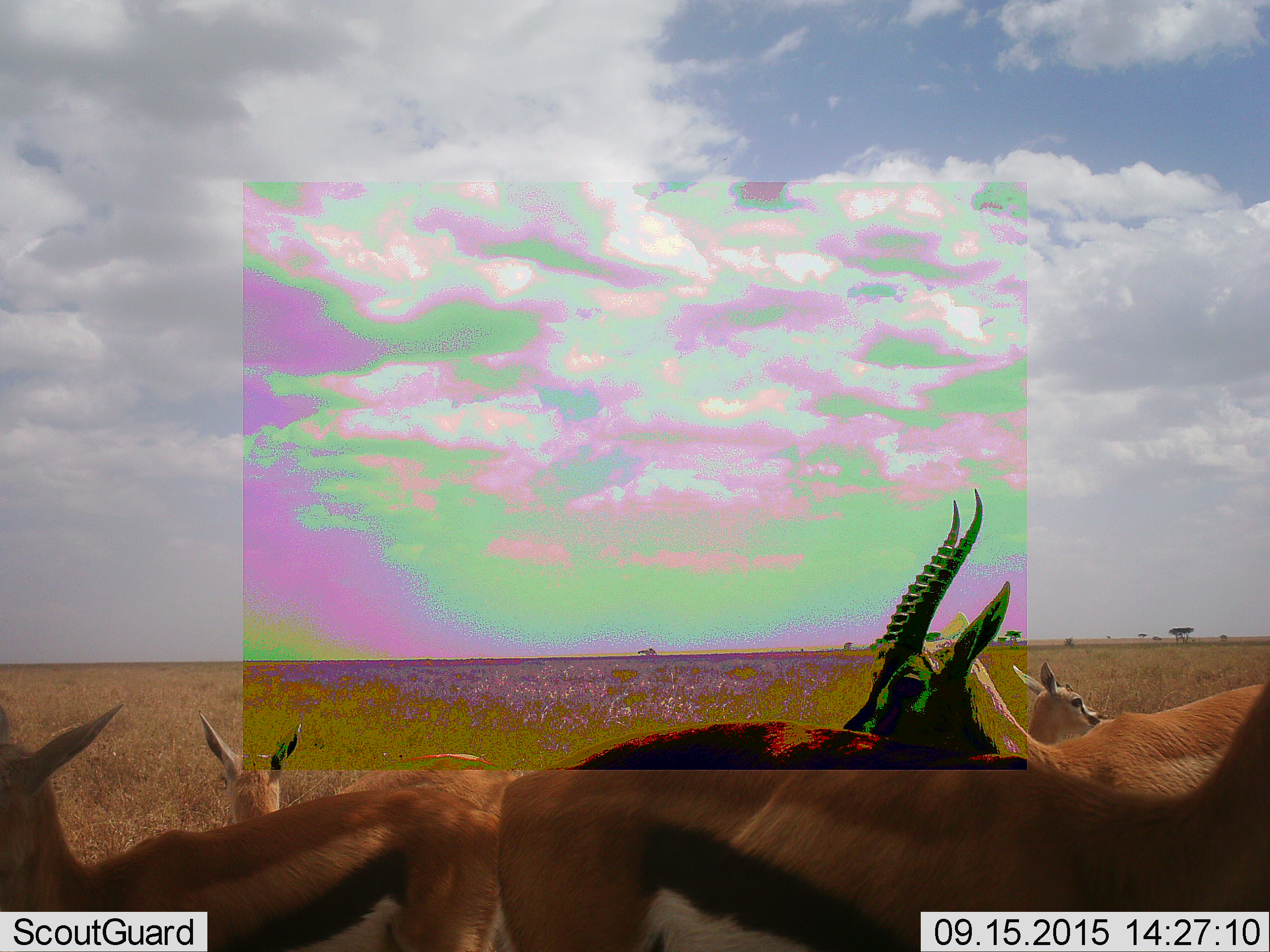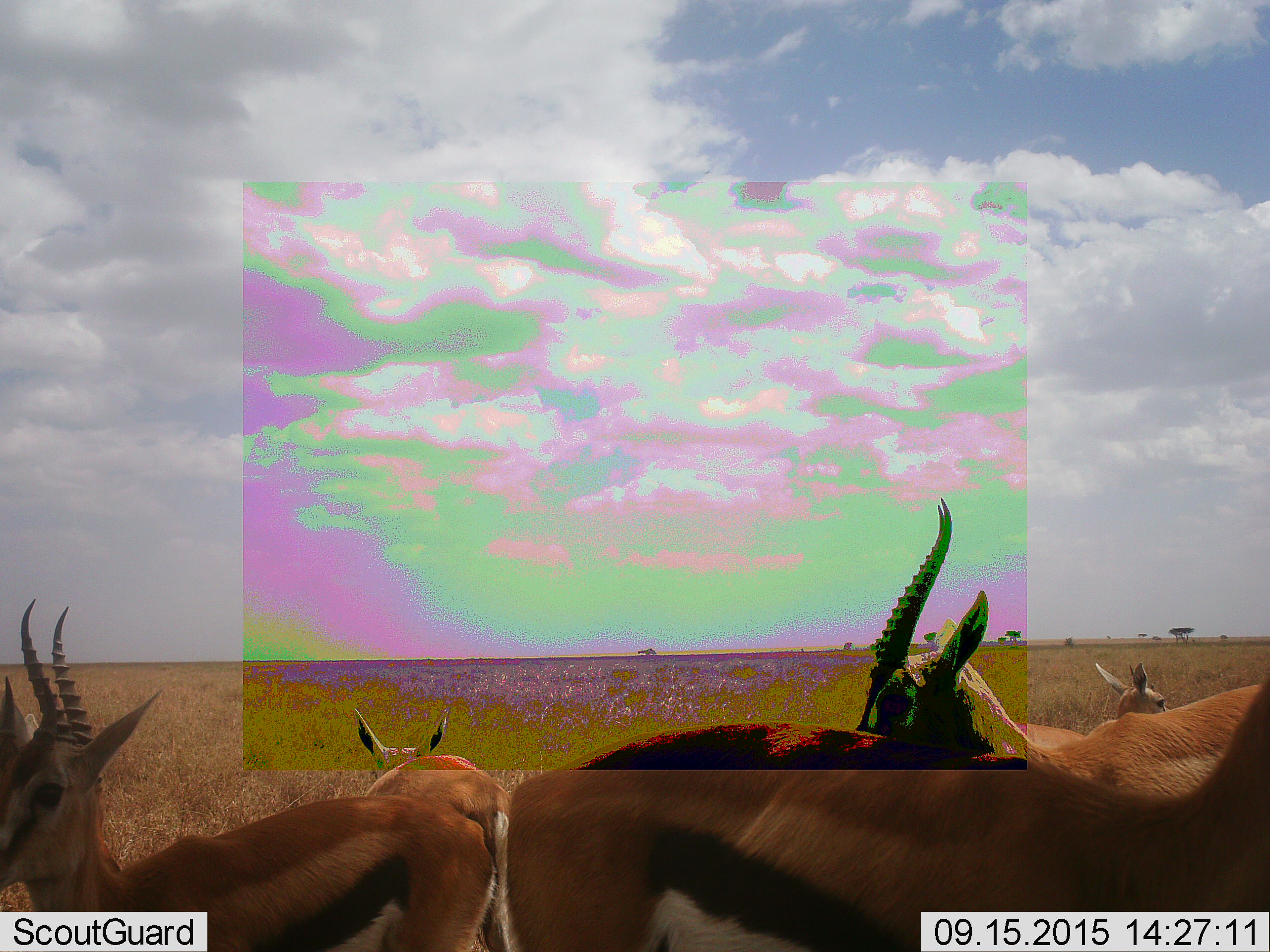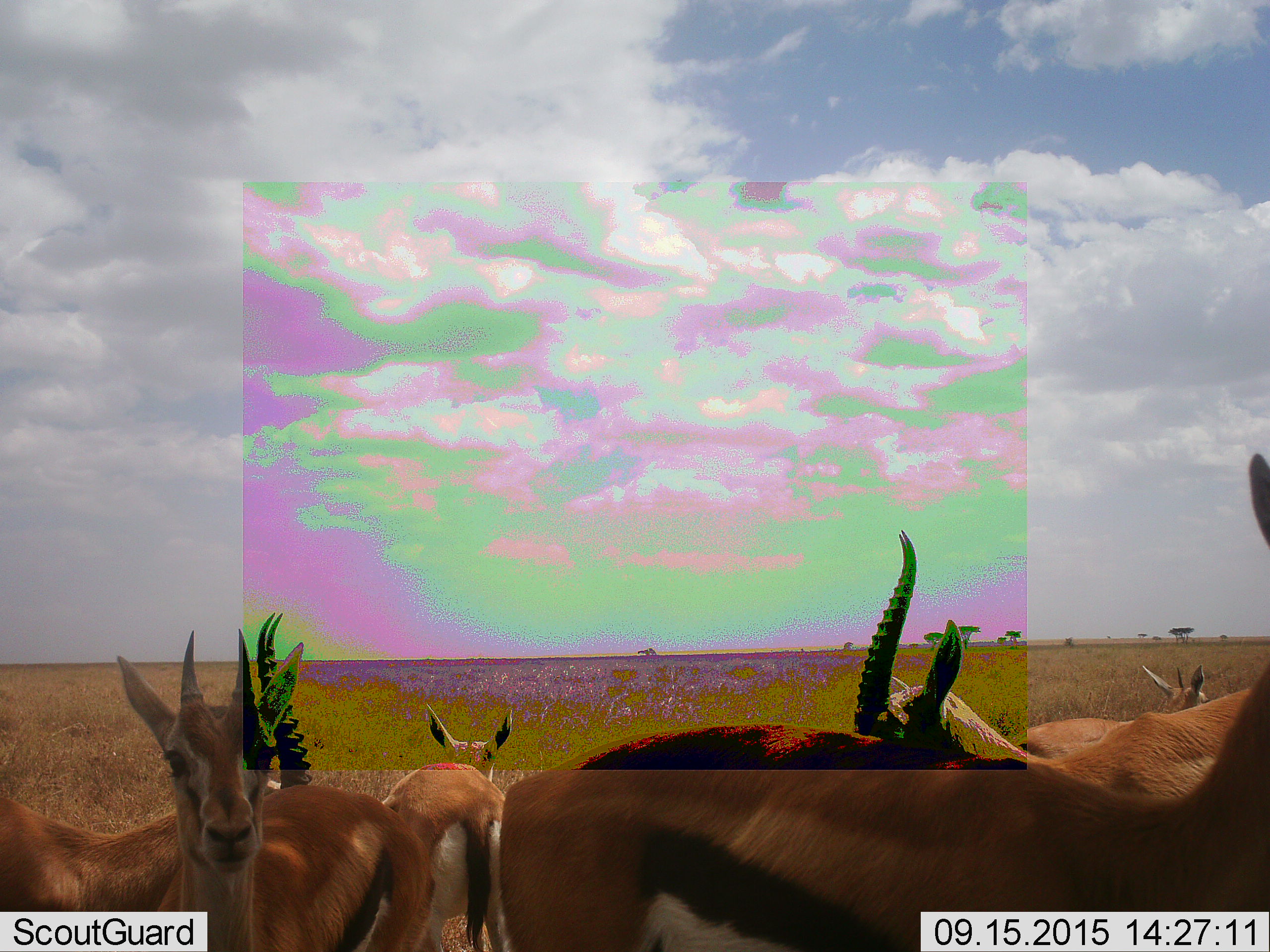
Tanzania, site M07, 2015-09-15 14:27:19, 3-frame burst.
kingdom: Animalia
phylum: Chordata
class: Mammalia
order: Artiodactyla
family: Bovidae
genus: Eudorcas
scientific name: Eudorcas thomsonii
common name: thomson's gazelle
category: gazellethomsons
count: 6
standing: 100%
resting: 0%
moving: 10%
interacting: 0%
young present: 20%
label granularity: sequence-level